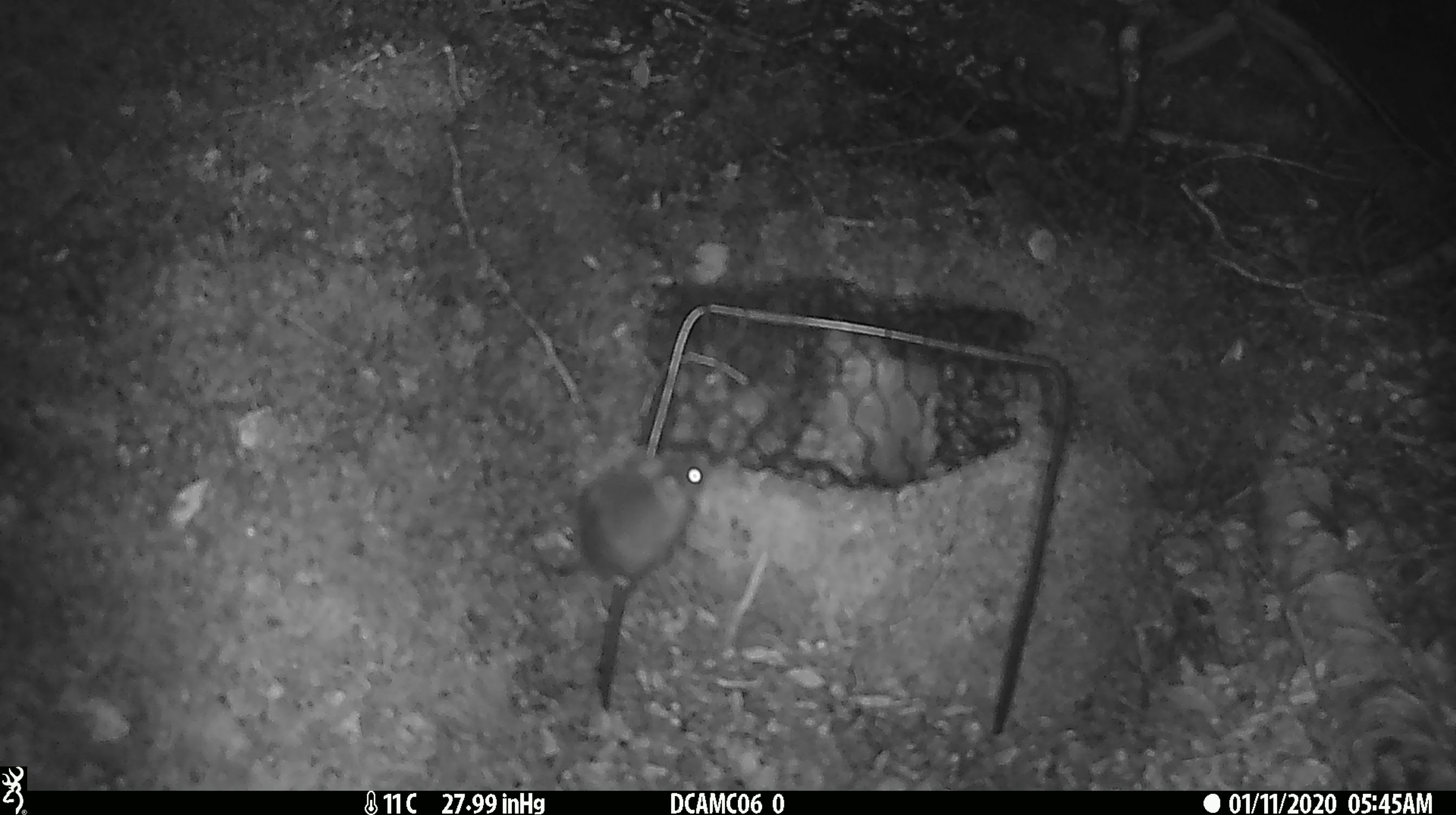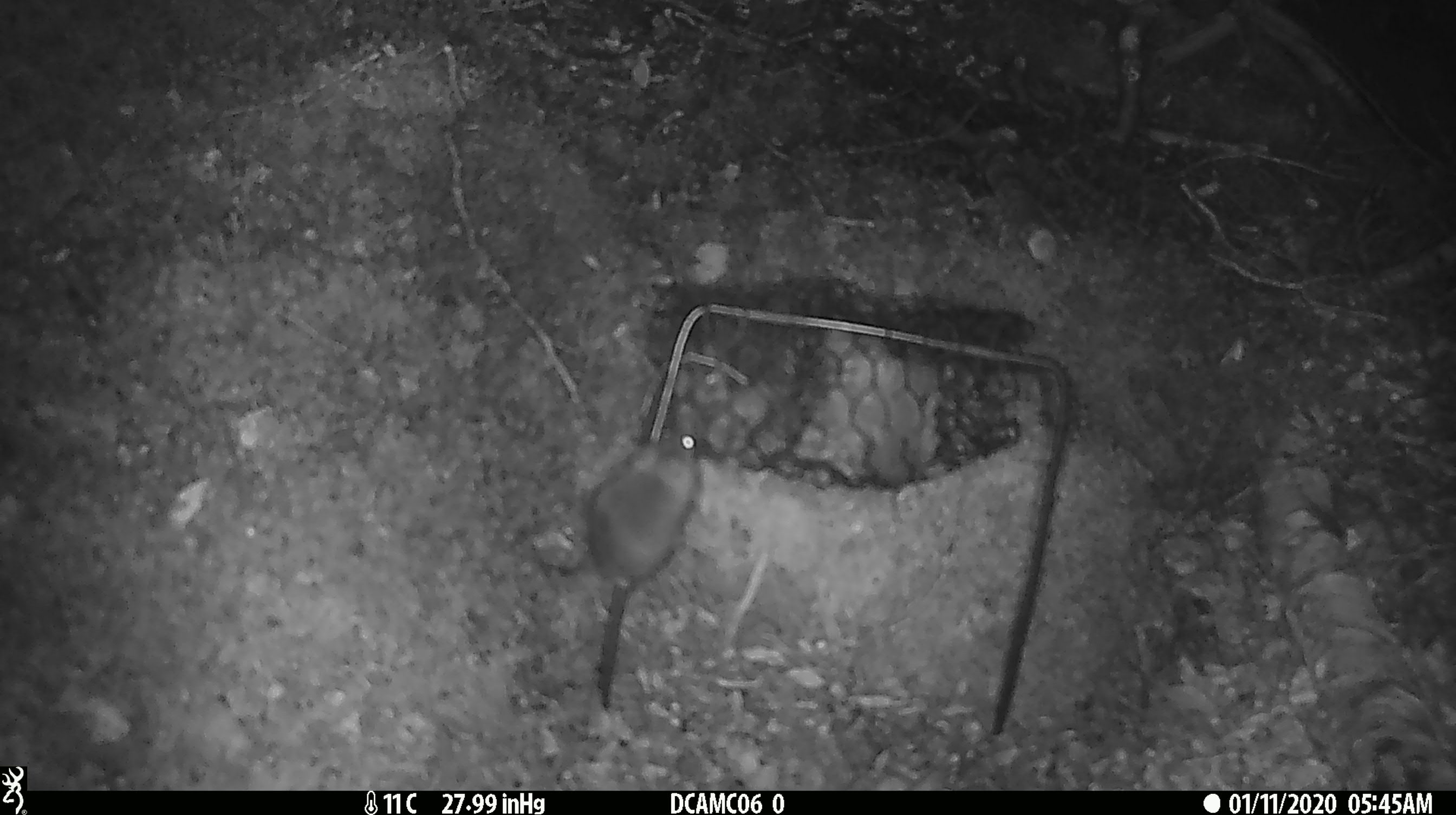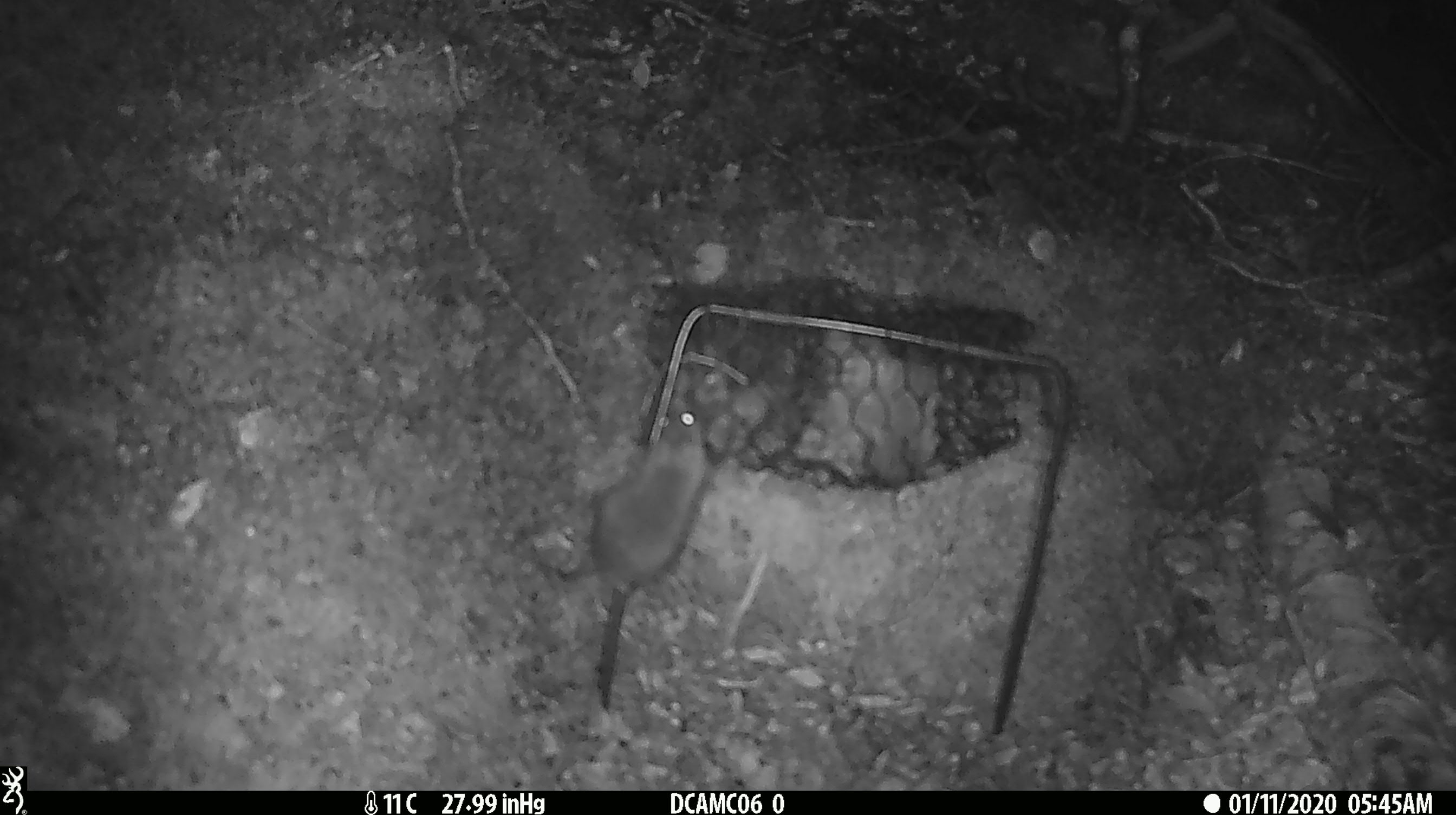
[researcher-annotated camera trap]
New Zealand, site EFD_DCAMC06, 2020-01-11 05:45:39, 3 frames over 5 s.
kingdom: Animalia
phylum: Chordata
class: Mammalia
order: Rodentia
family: Muridae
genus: Mus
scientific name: Mus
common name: mouse